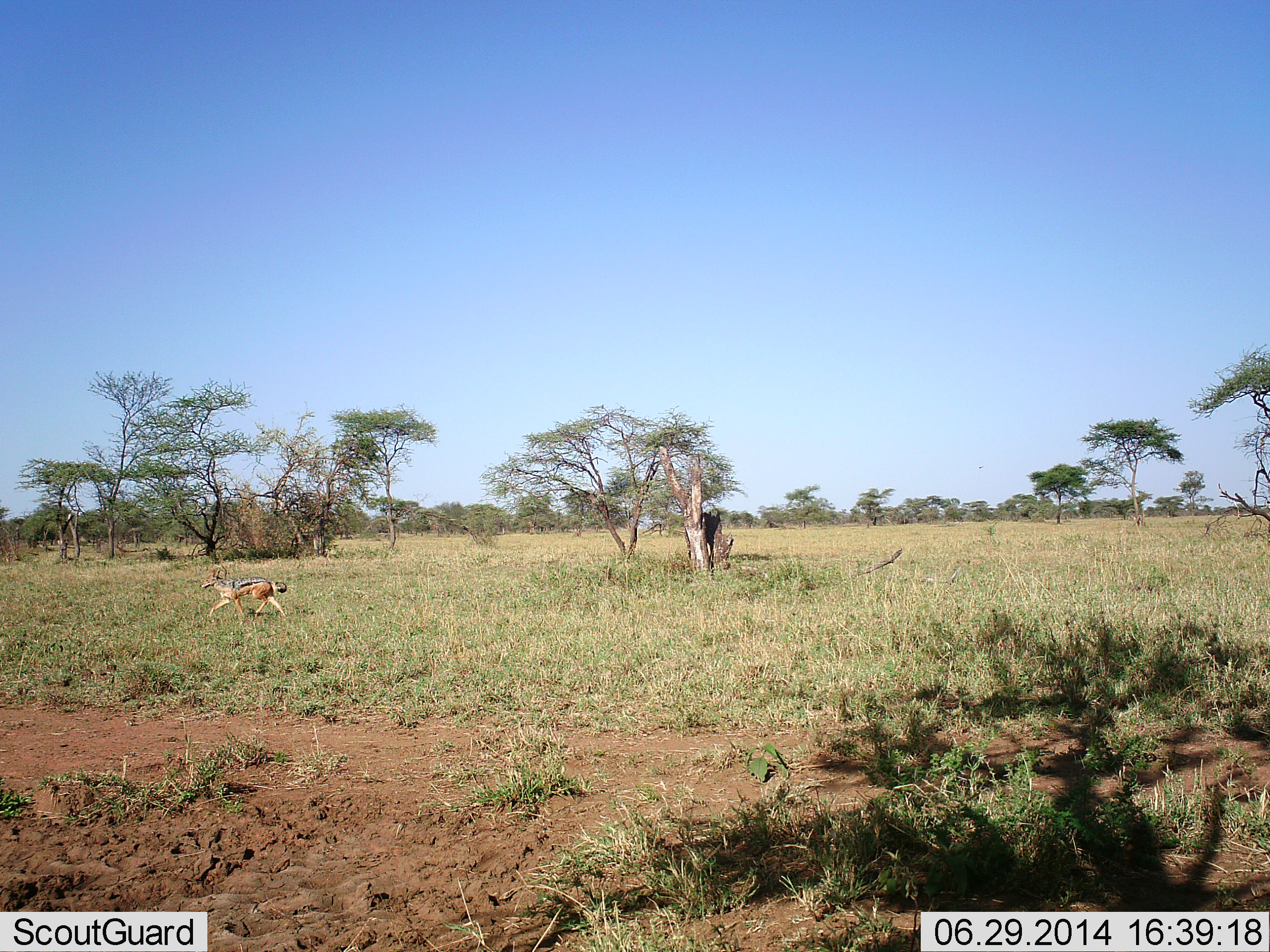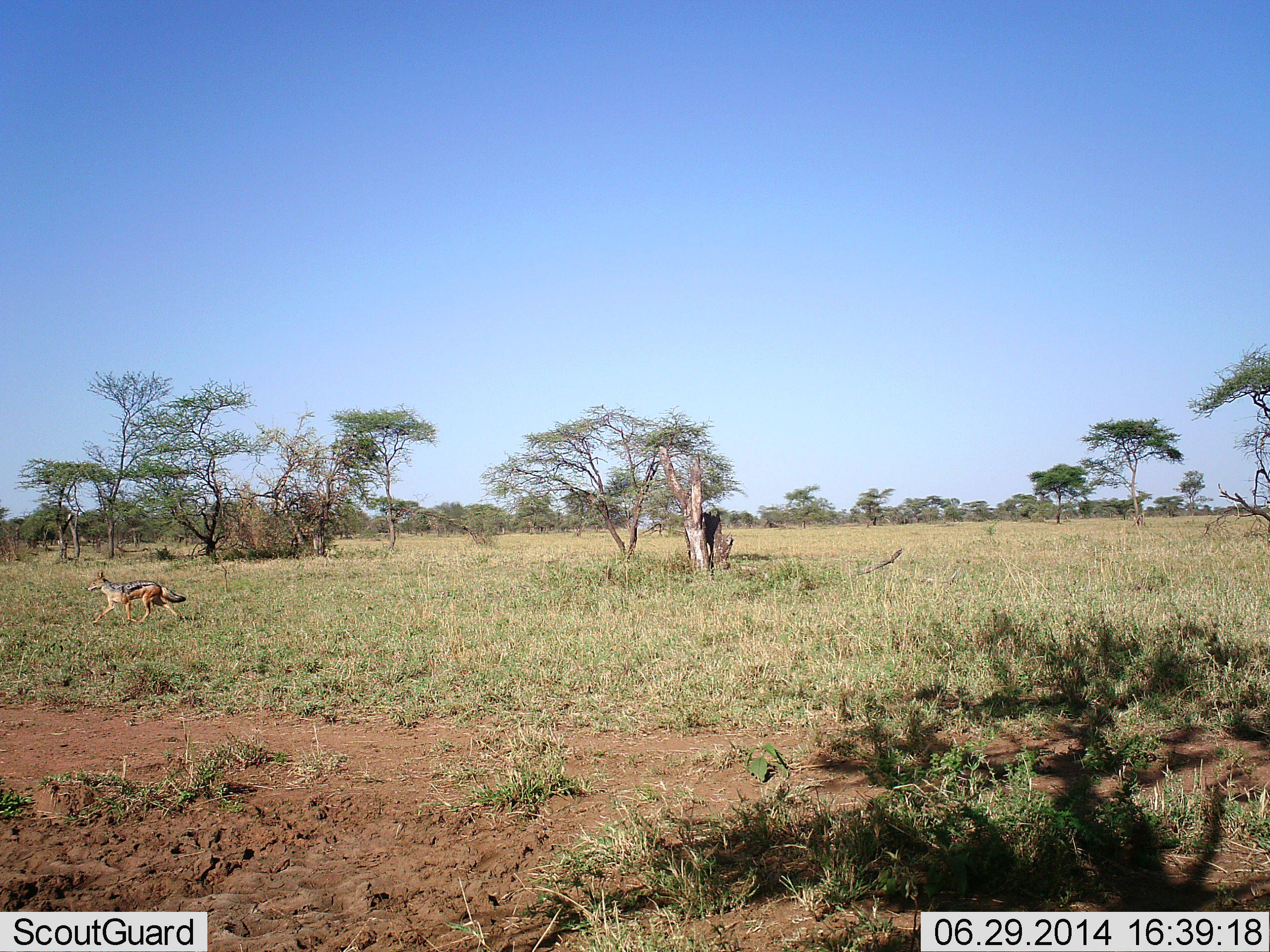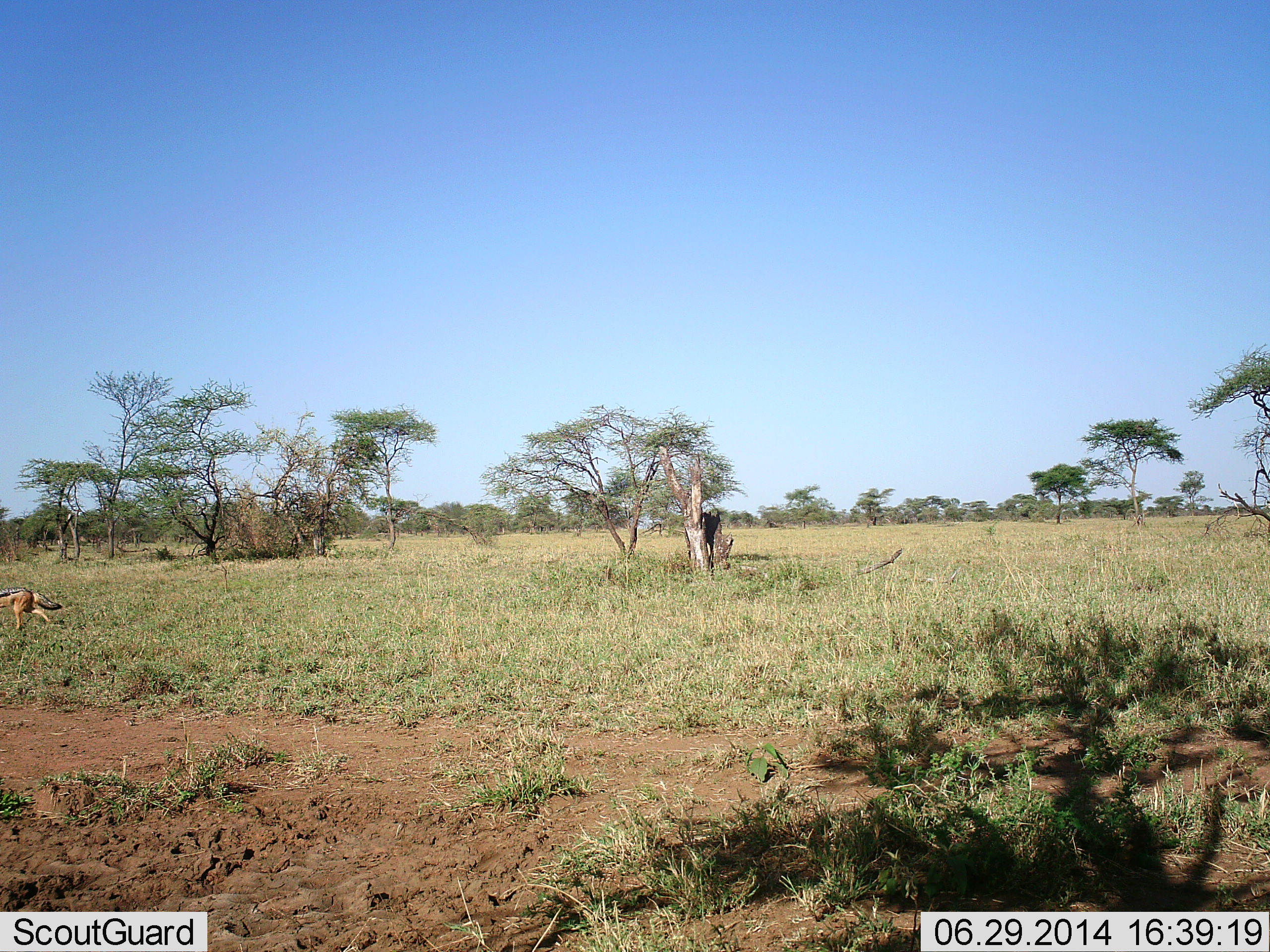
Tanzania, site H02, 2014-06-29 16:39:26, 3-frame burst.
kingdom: Animalia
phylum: Chordata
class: Mammalia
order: Carnivora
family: Canidae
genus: Lupulella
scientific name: Lupulella mesomelas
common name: black-backed jackal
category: jackal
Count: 1.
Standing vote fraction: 10%.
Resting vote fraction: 0%.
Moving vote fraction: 100%.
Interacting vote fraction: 0%.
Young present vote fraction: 0%.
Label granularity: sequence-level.